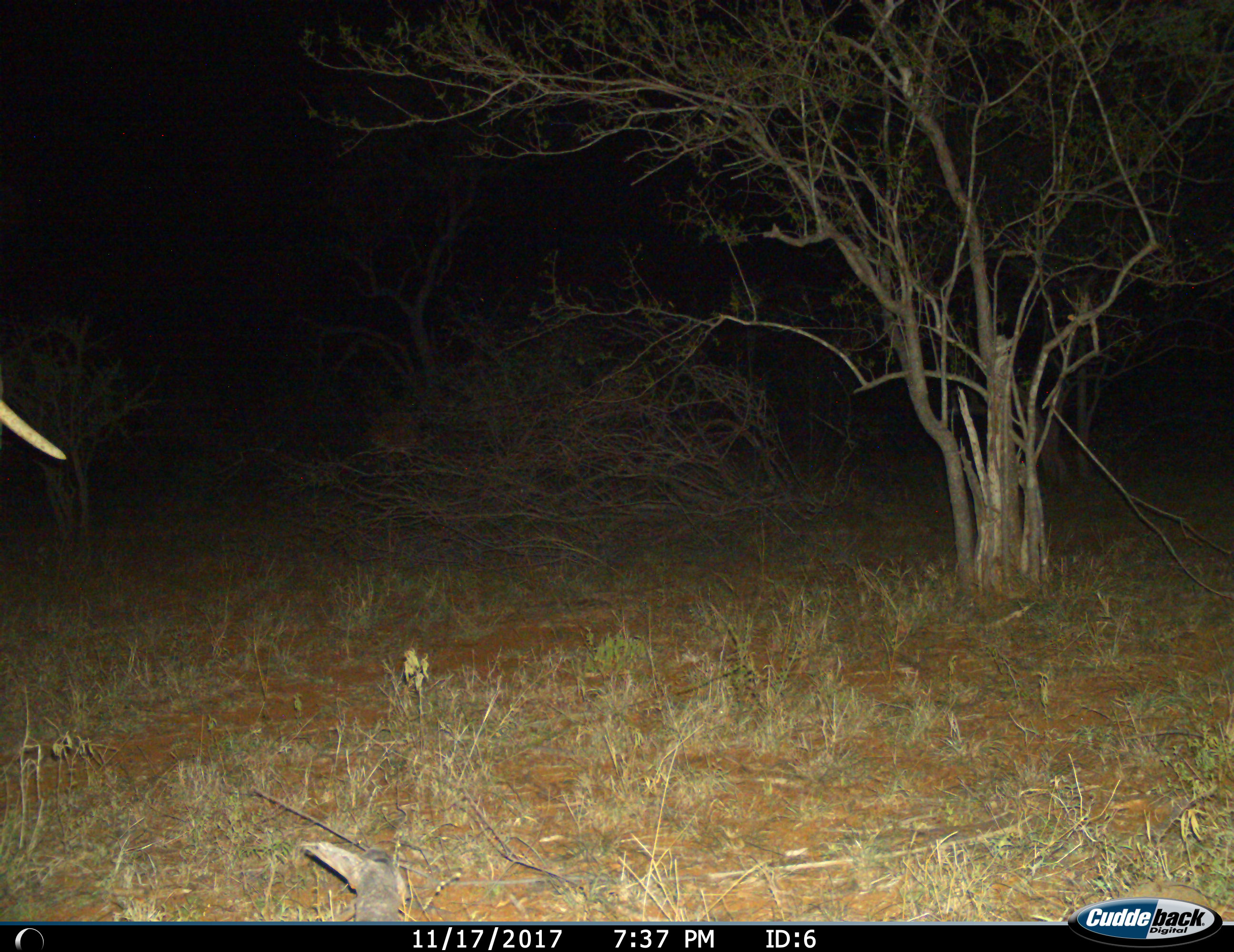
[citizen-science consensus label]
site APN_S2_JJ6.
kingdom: Animalia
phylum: Chordata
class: Mammalia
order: Proboscidea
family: Elephantidae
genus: Loxodonta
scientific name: Loxodonta africana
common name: african bush elephant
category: elephant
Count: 1.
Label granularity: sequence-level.